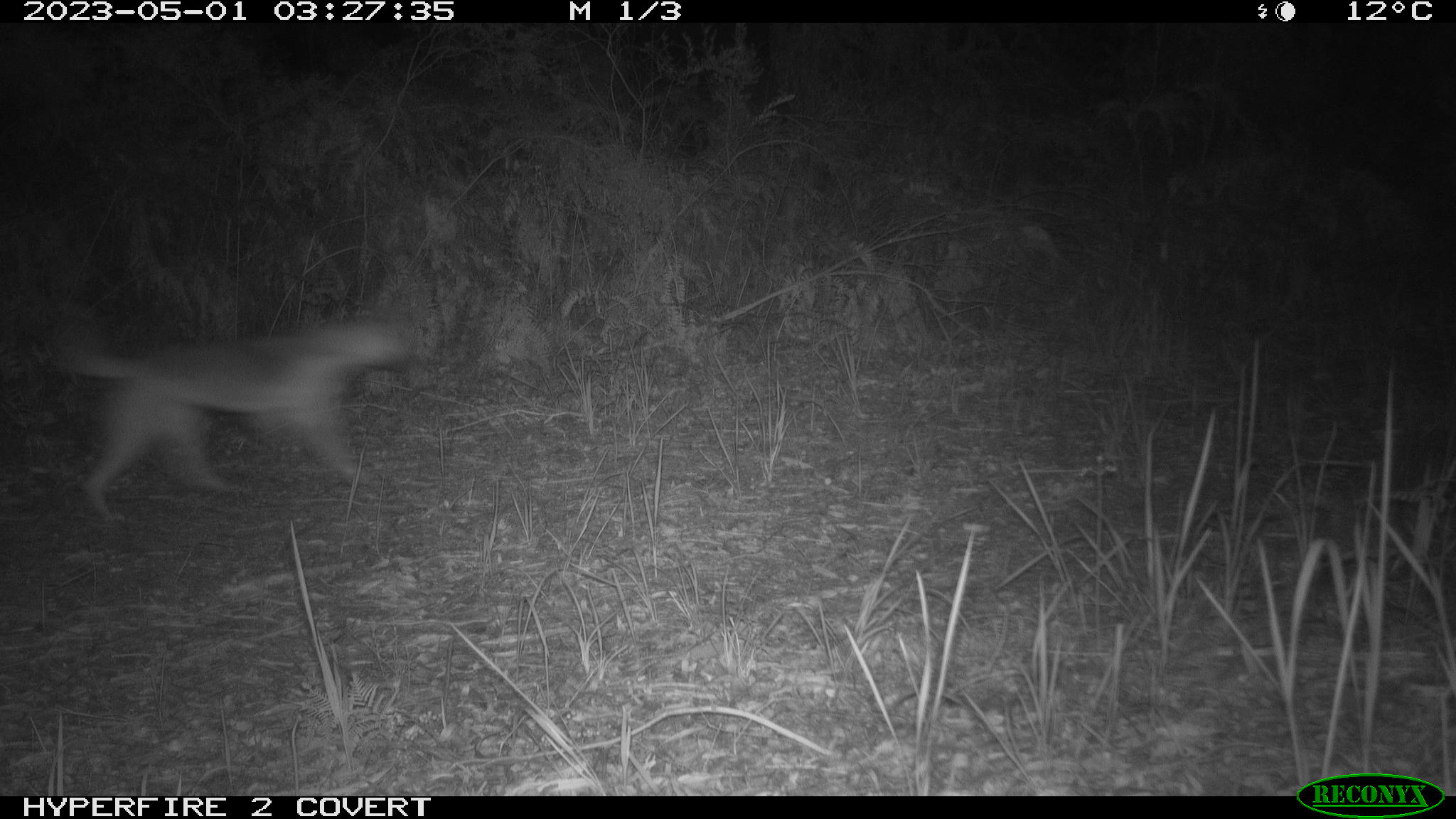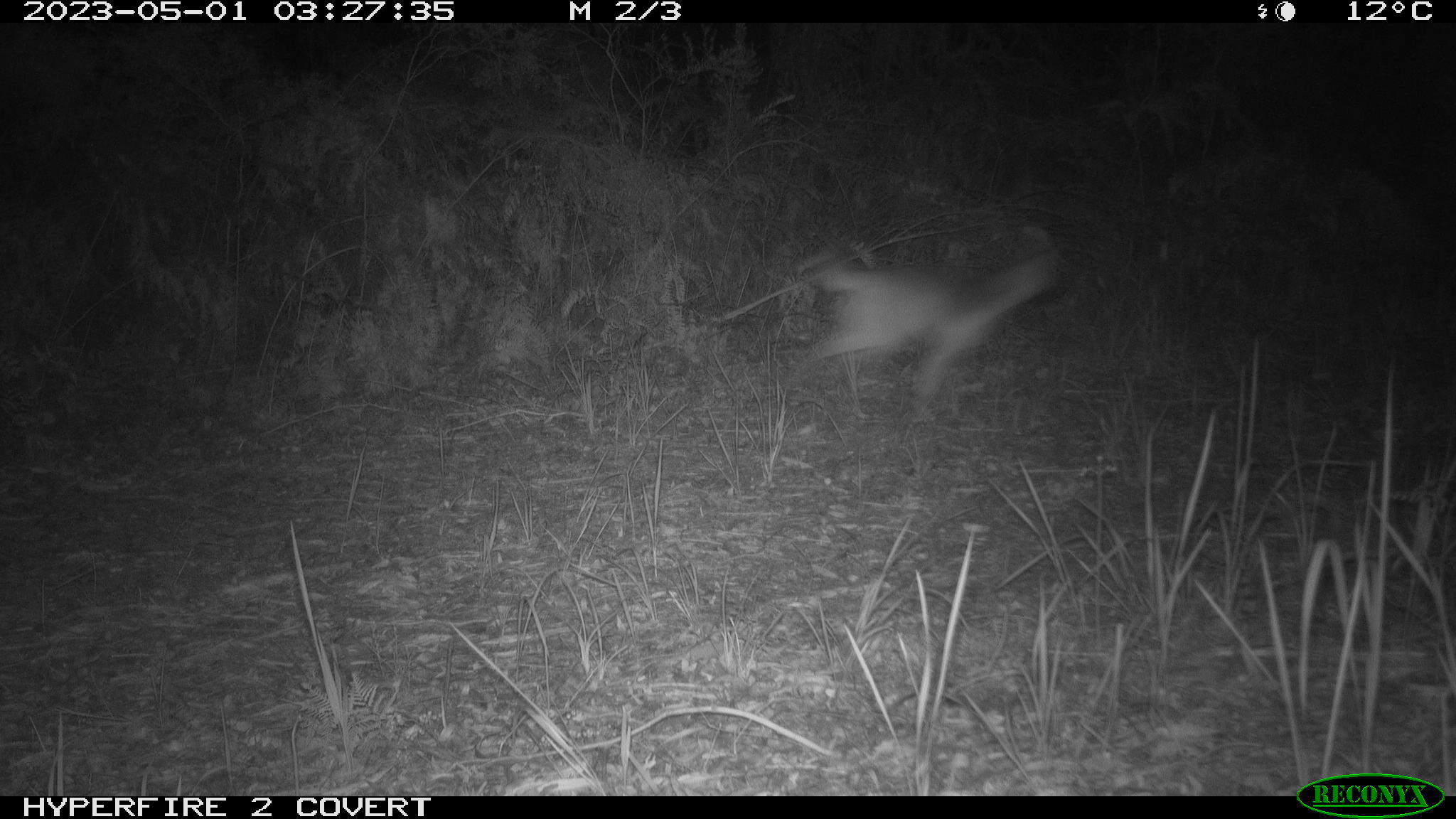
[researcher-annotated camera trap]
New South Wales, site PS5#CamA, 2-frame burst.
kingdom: Animalia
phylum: Chordata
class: Mammalia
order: Carnivora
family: Canidae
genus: Canis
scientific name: Canis familiaris dingo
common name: dingo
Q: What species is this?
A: Dingo (Canis familiaris dingo).